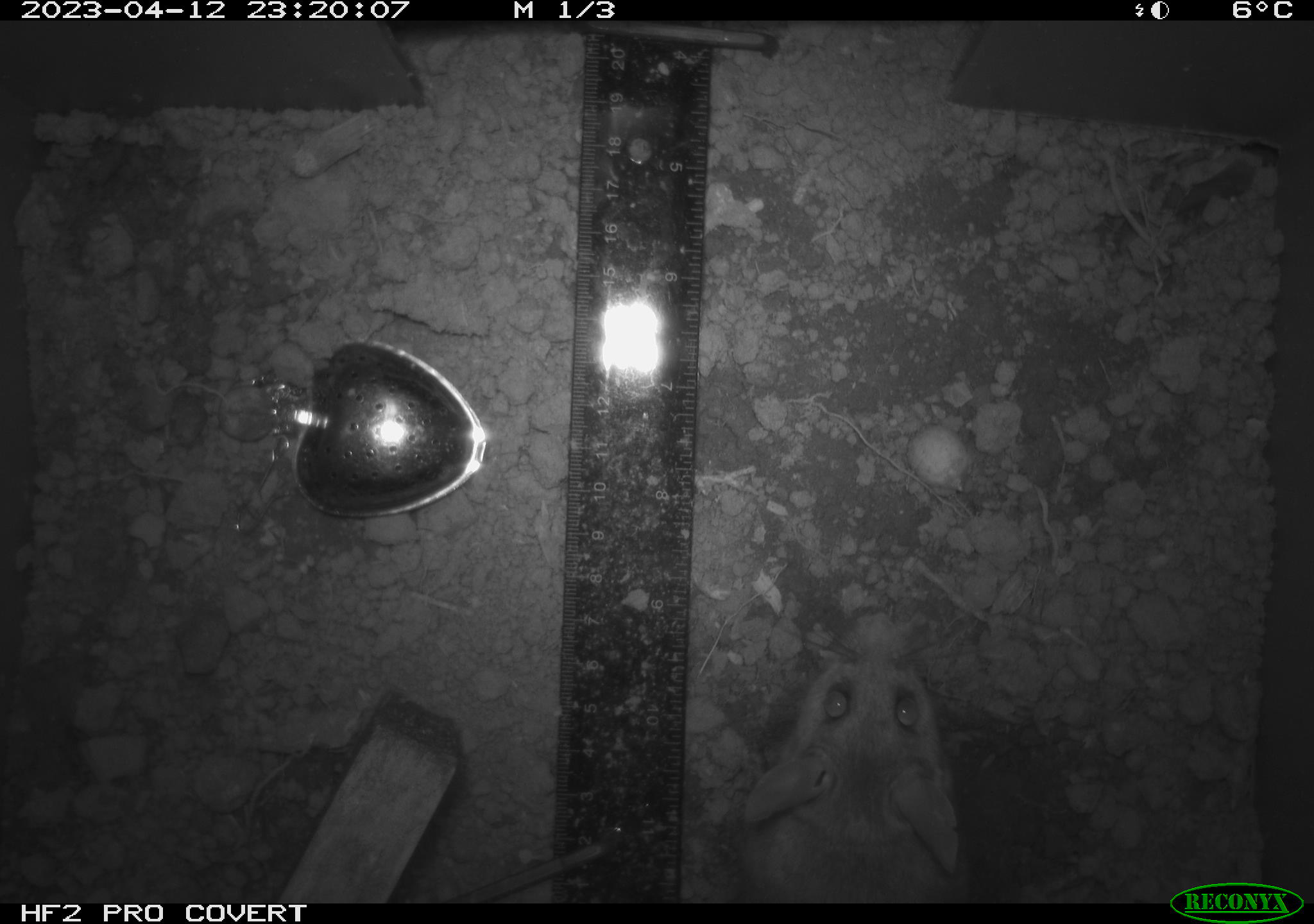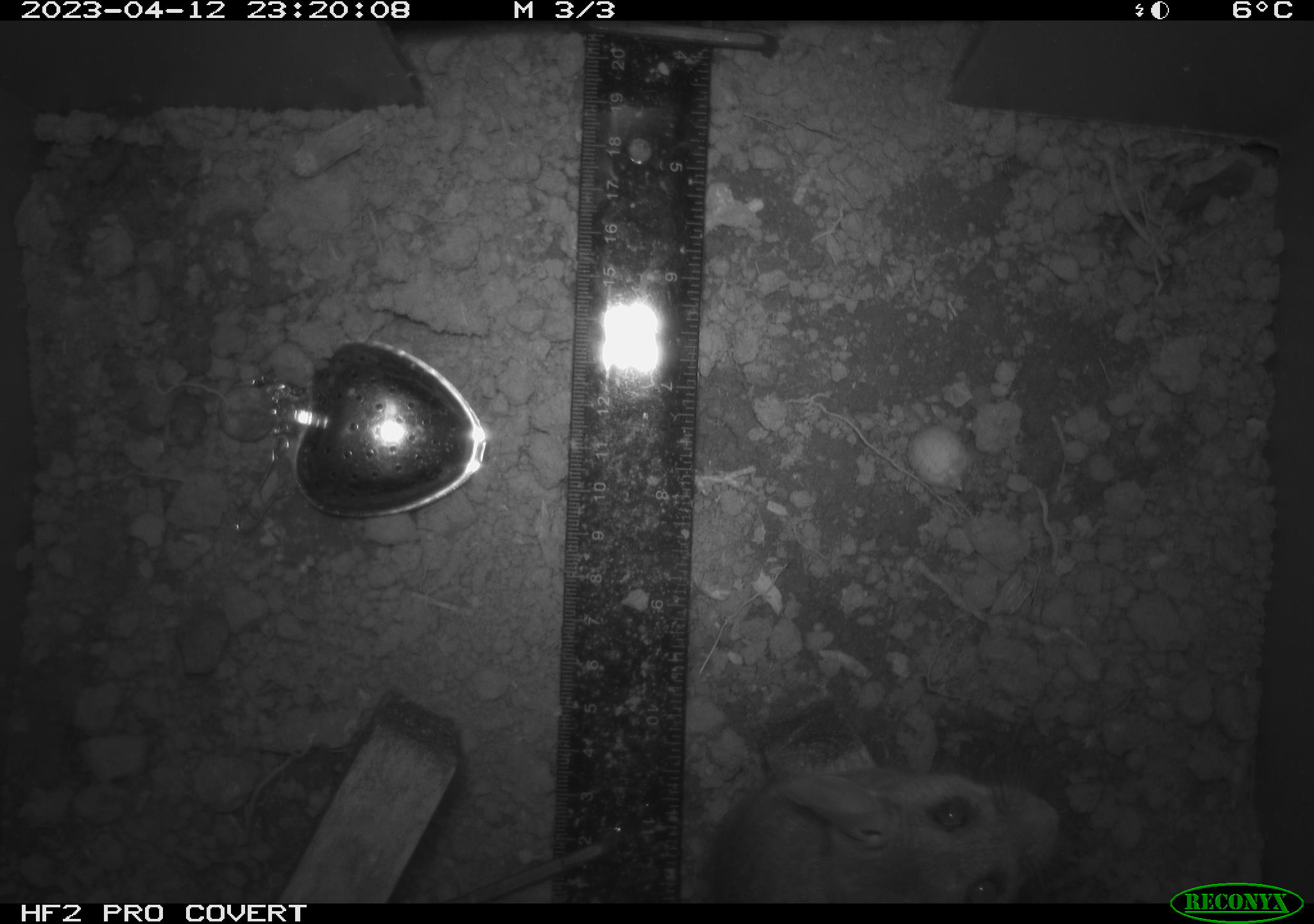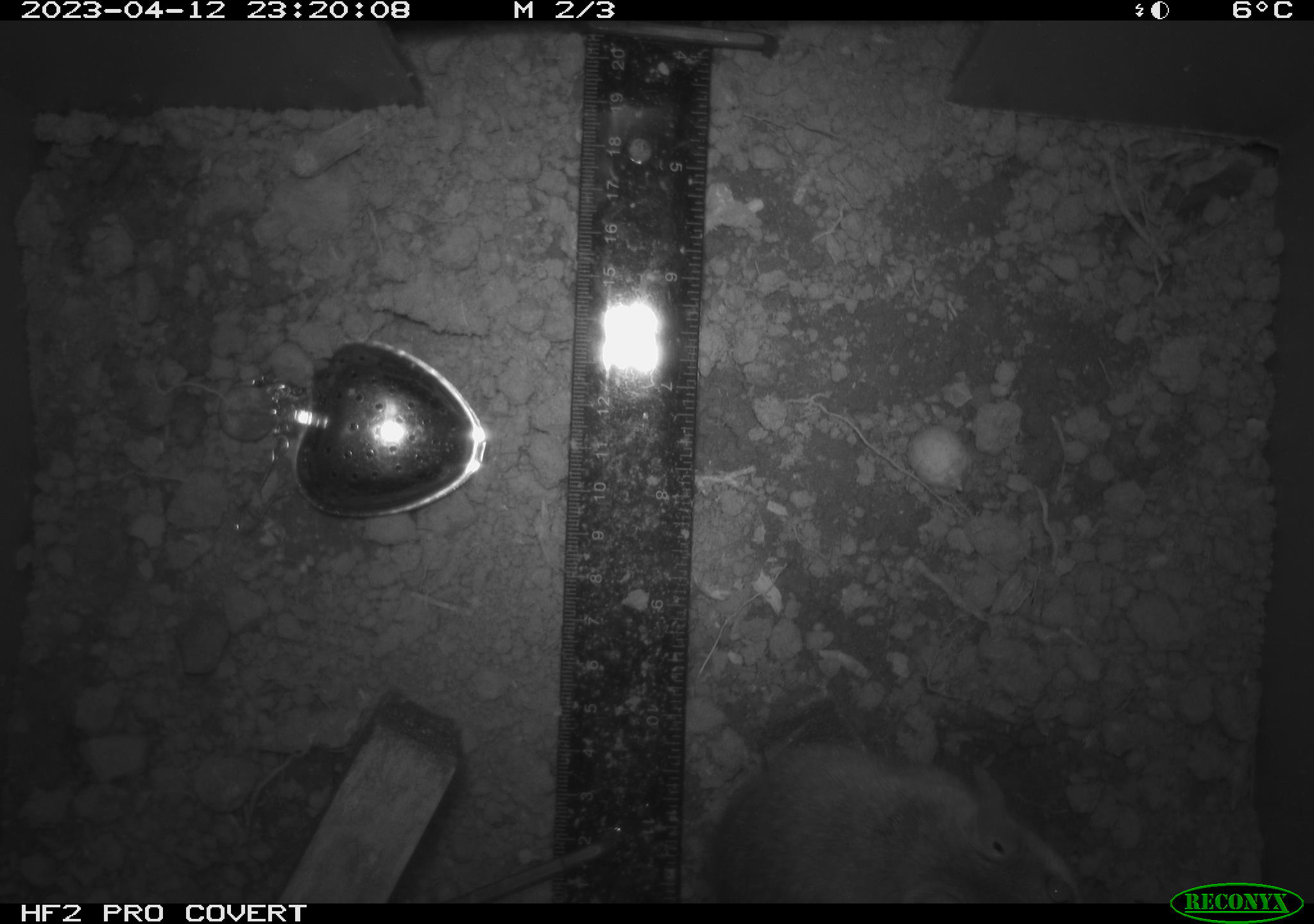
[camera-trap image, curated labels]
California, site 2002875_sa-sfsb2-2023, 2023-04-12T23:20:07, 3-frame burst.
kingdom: Animalia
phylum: Chordata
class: Mammalia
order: Rodentia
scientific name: Rodentia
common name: mouse species